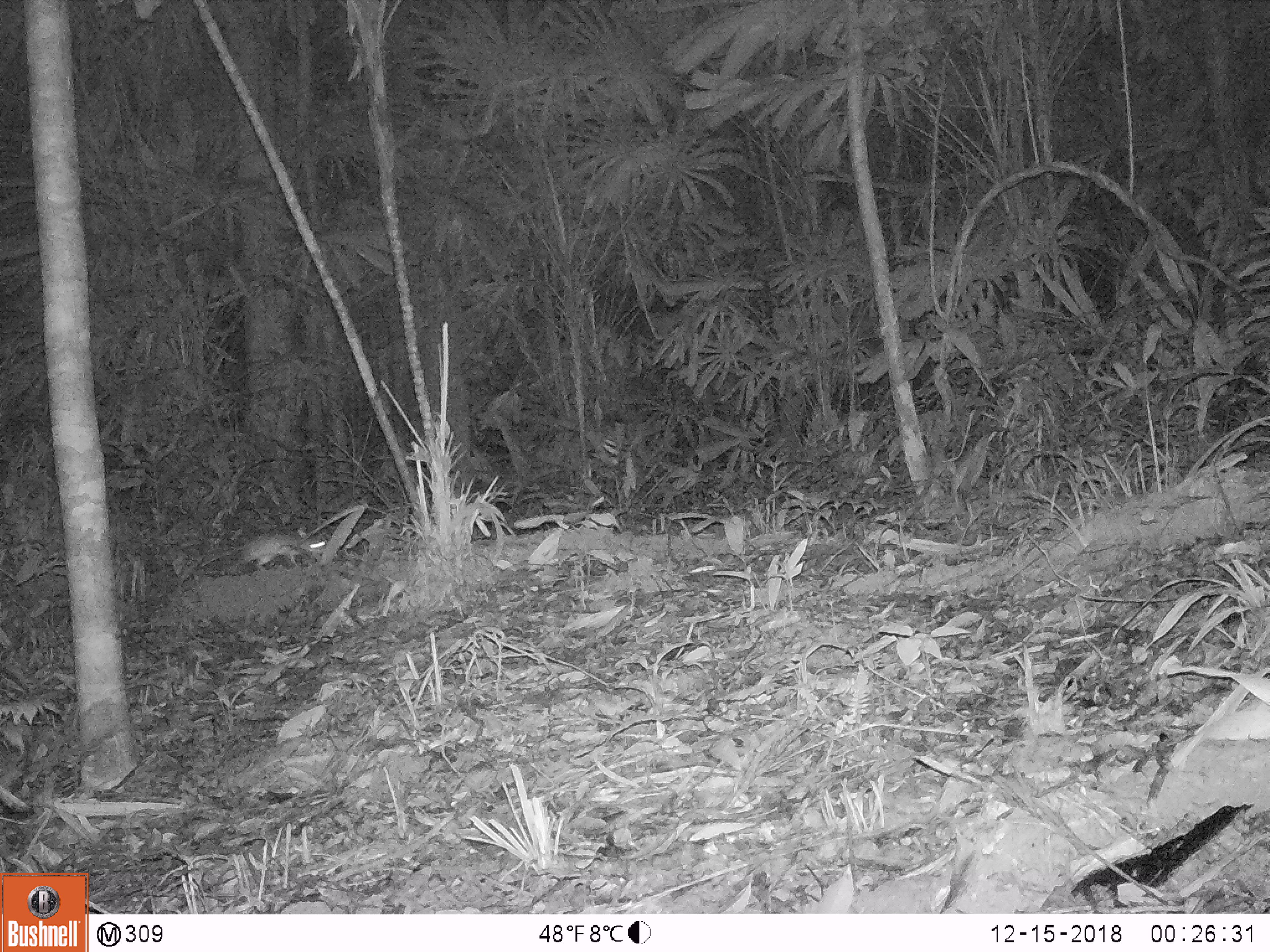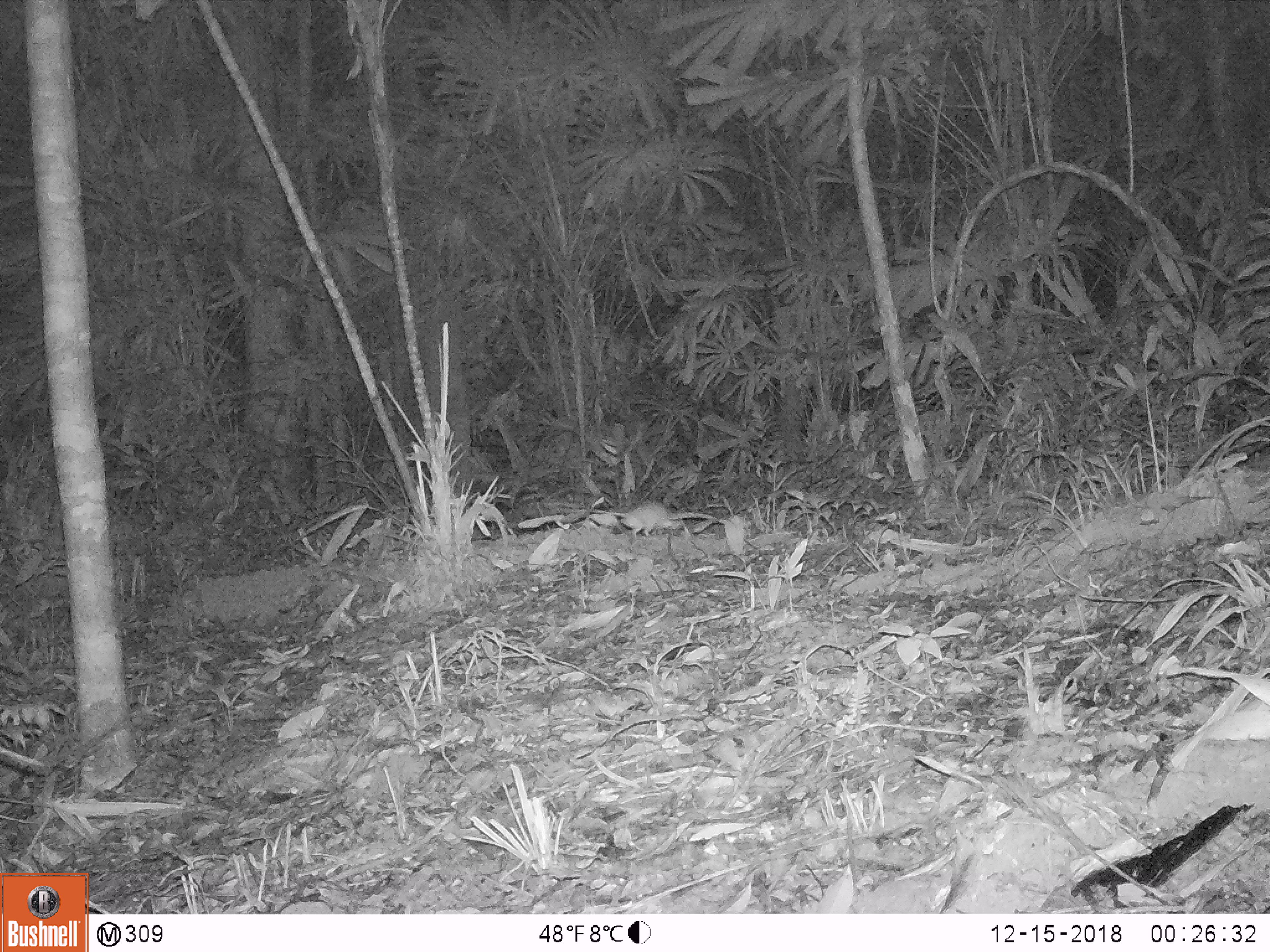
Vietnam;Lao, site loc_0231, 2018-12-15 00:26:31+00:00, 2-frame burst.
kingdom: Animalia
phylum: Chordata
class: Mammalia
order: Rodentia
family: Muridae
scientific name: Muridae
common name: old-world mice and rats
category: unidentified murid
Unidentified murid (old-world mice and rats) (Muridae). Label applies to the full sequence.